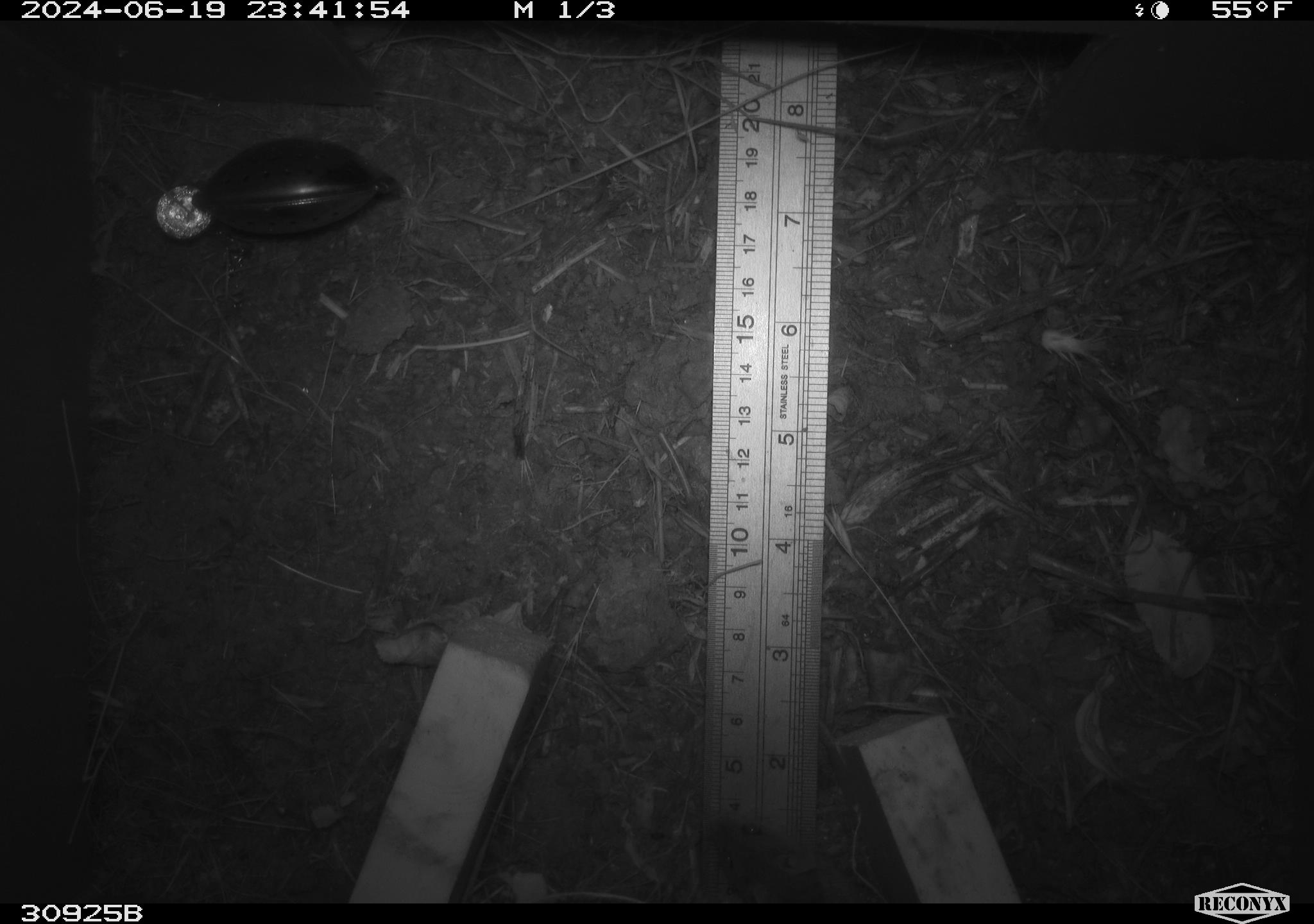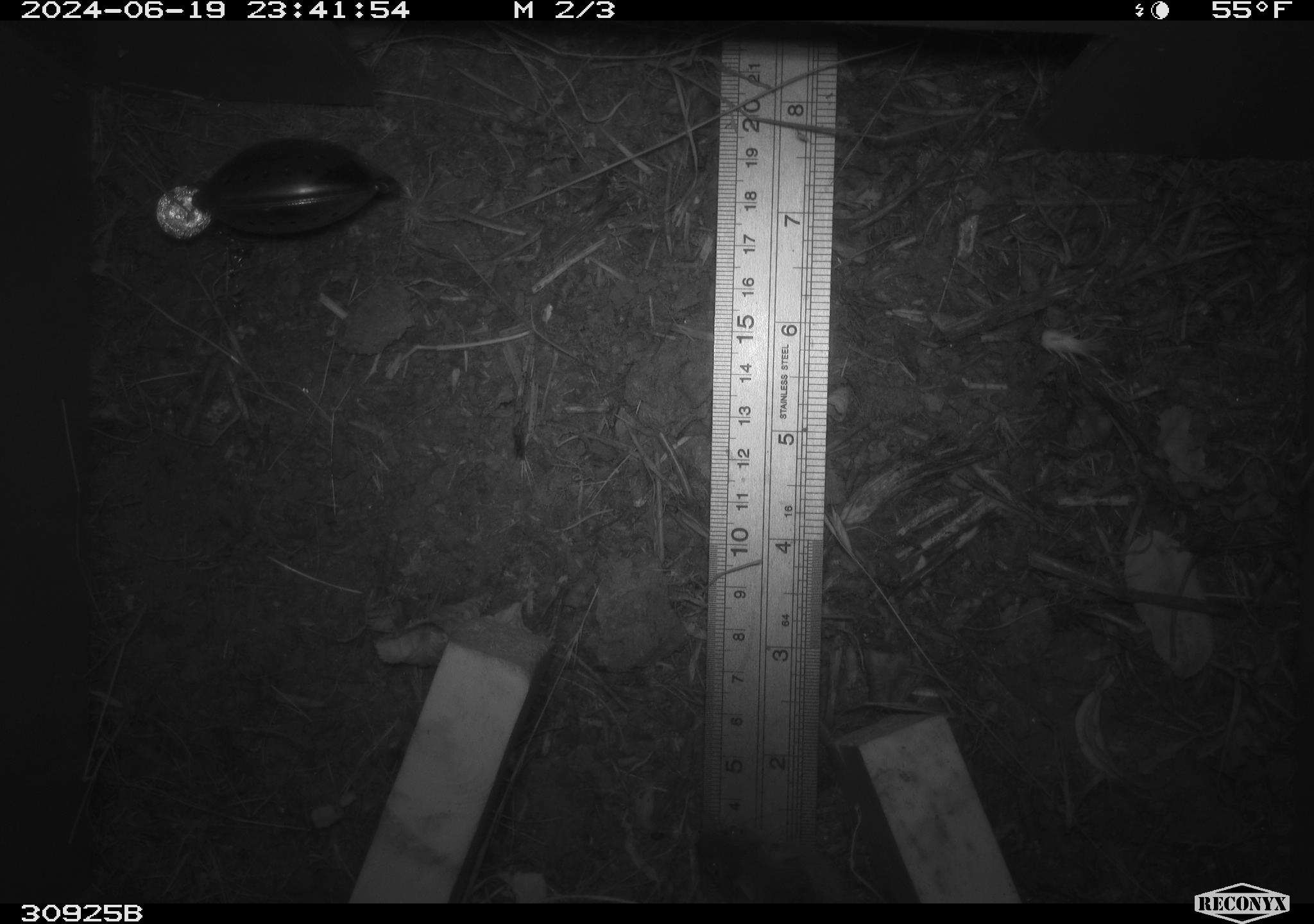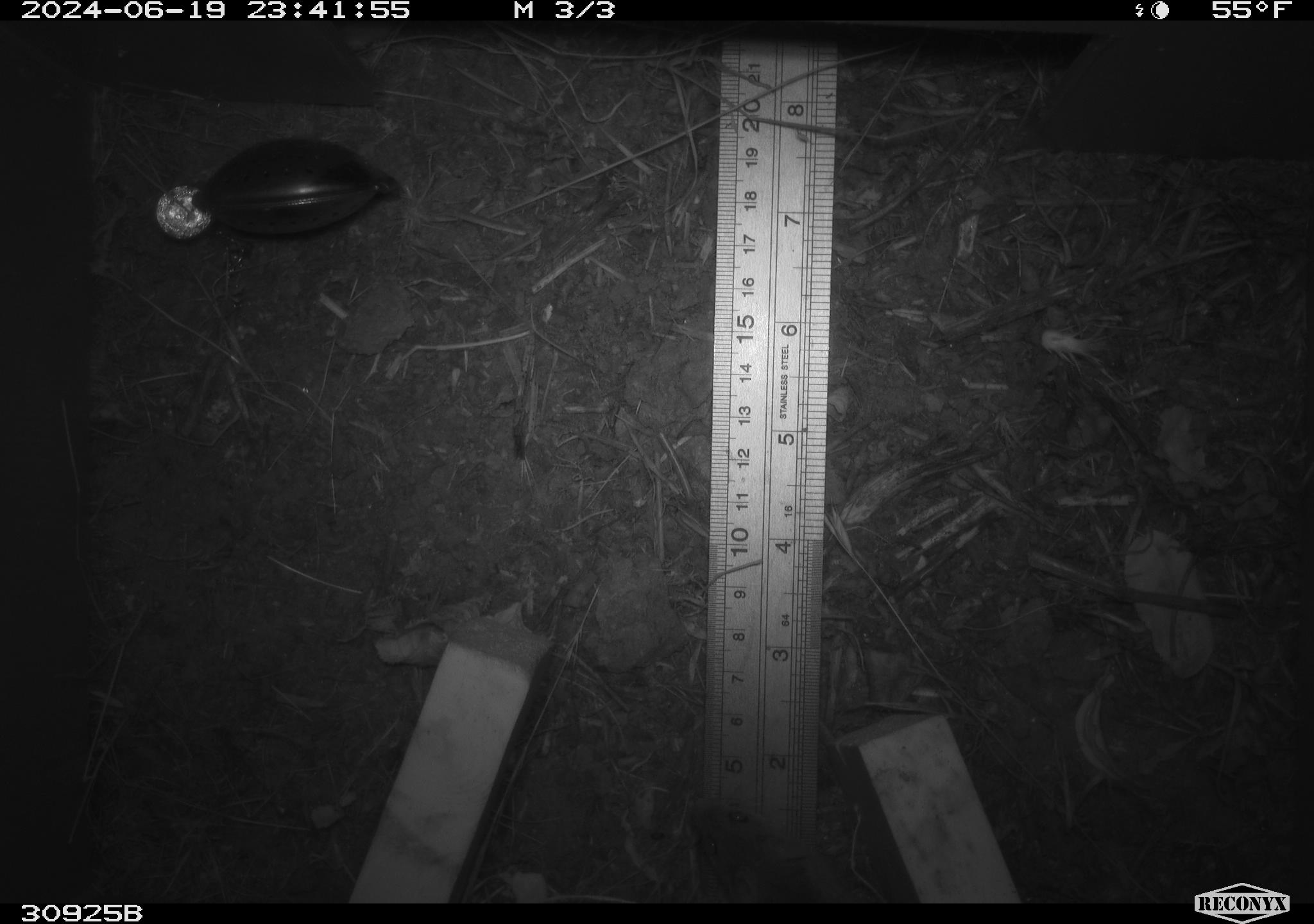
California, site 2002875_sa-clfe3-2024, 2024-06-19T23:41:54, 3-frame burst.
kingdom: Animalia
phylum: Chordata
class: Mammalia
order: Rodentia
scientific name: Rodentia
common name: mouse species